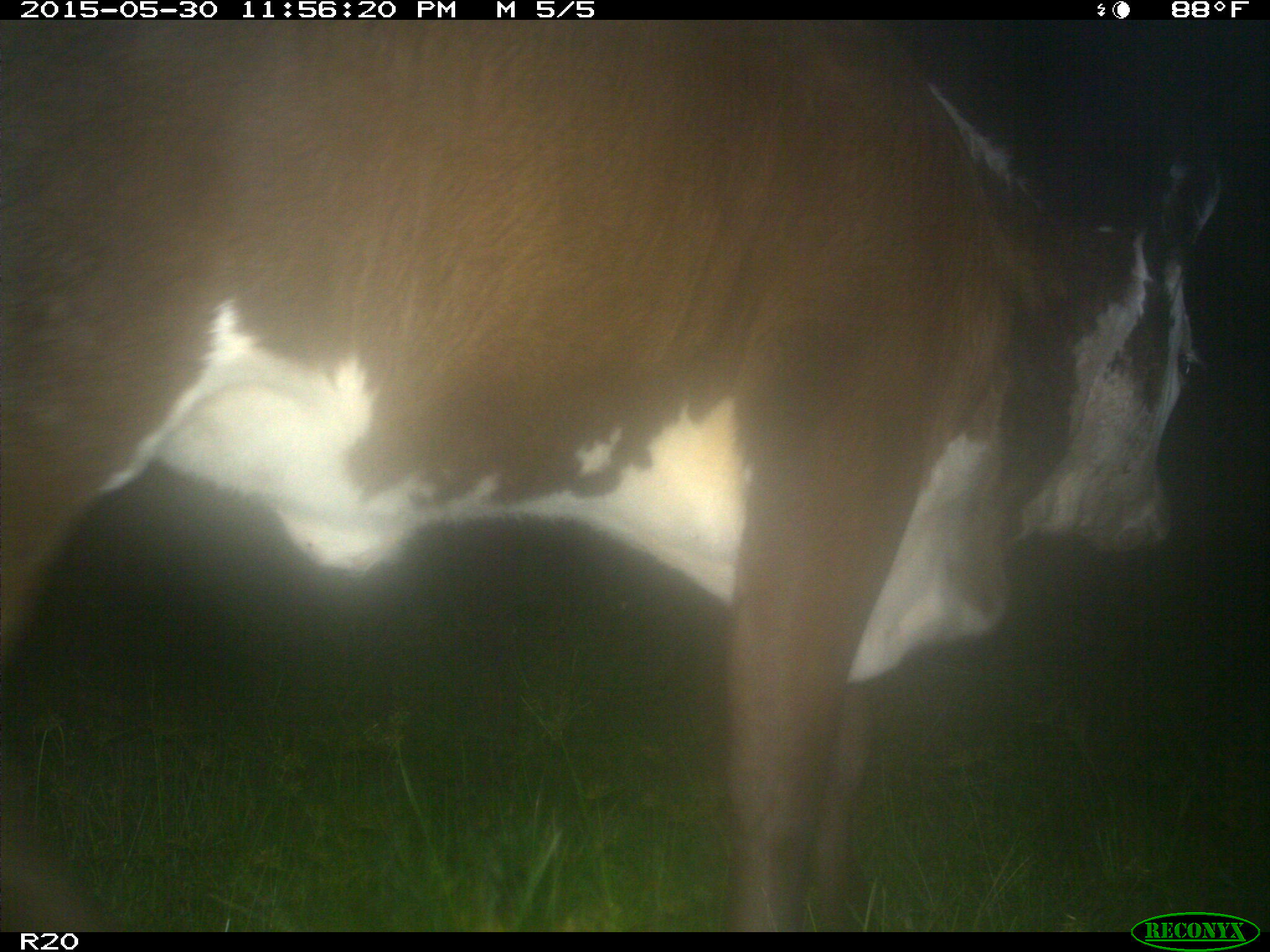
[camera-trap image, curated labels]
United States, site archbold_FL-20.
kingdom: Animalia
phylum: Chordata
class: Mammalia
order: Artiodactyla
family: Bovidae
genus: Bos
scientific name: Bos taurus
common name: domestic cow